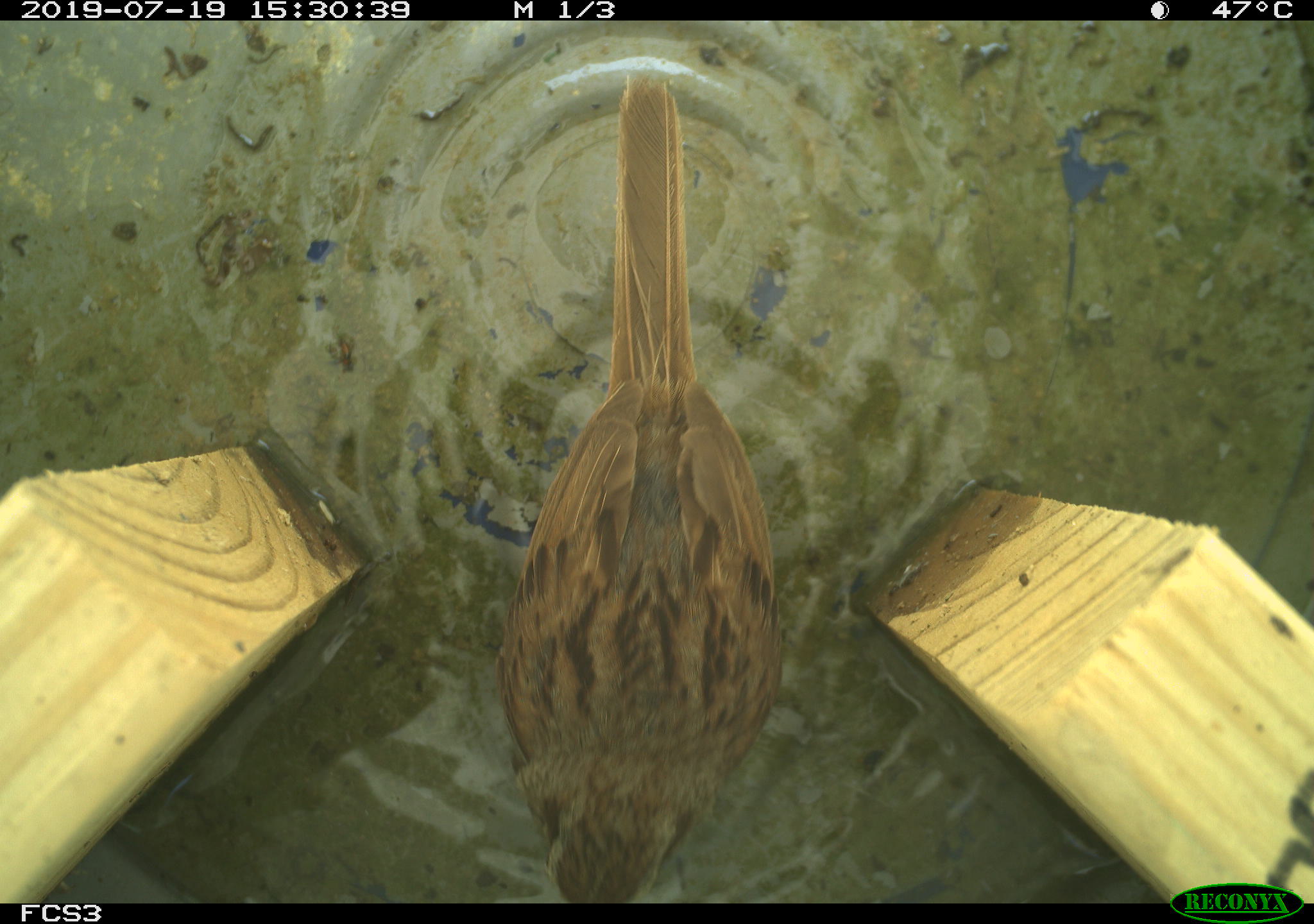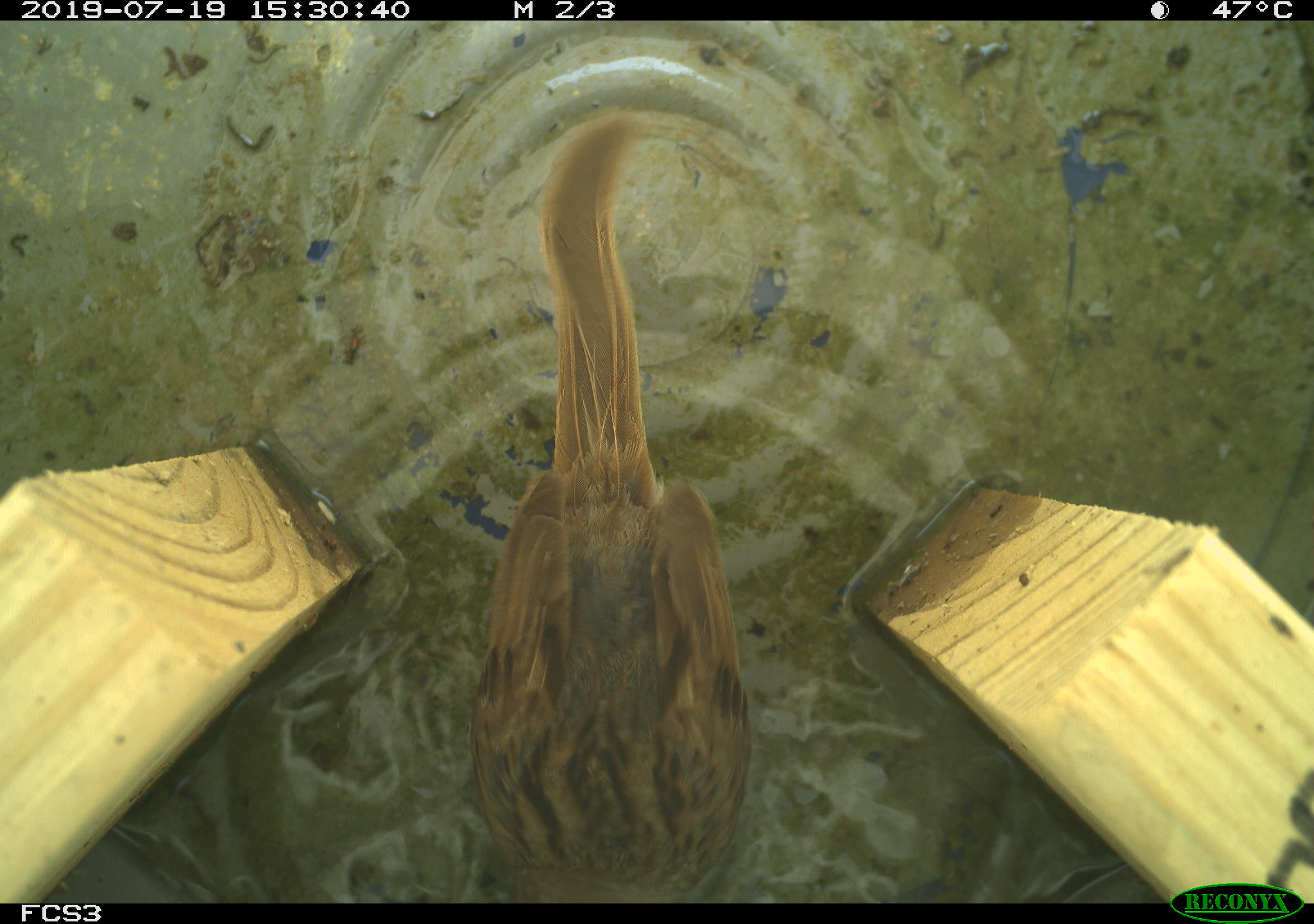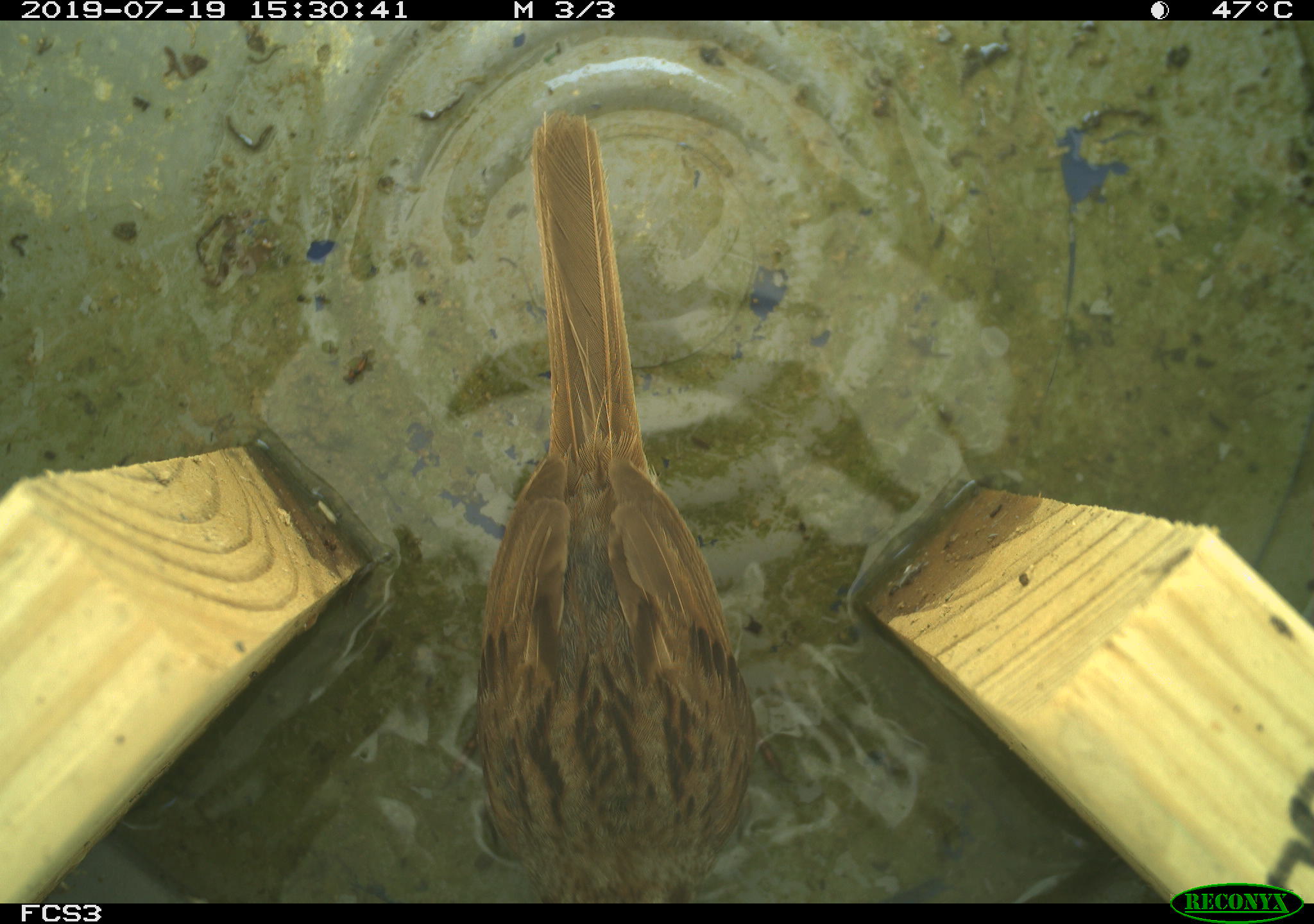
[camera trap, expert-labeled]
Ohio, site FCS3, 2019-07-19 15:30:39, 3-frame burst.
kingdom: Animalia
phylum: Chordata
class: Aves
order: Passeriformes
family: Passerellidae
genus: Melospiza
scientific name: Melospiza melodia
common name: song sparrow